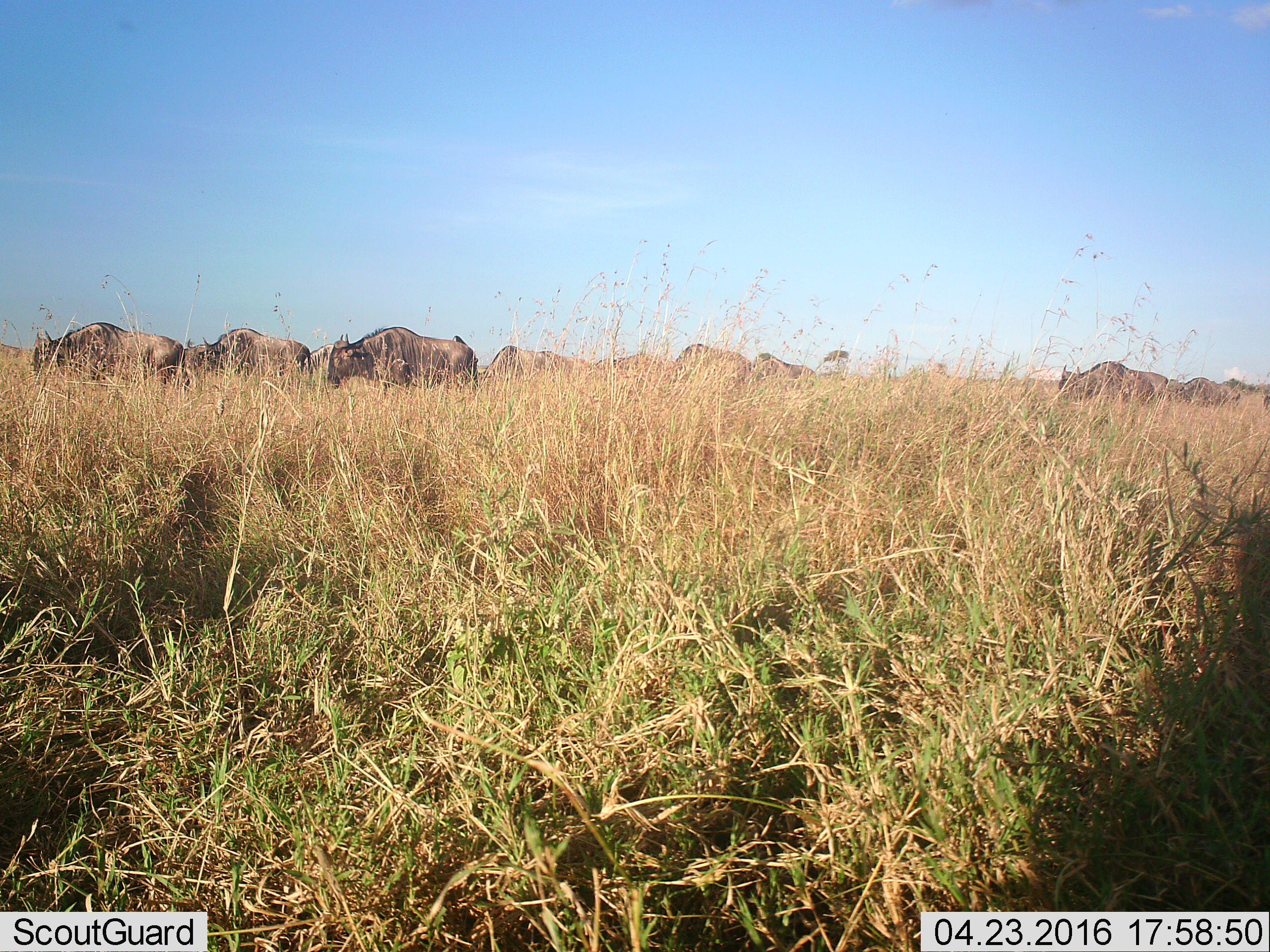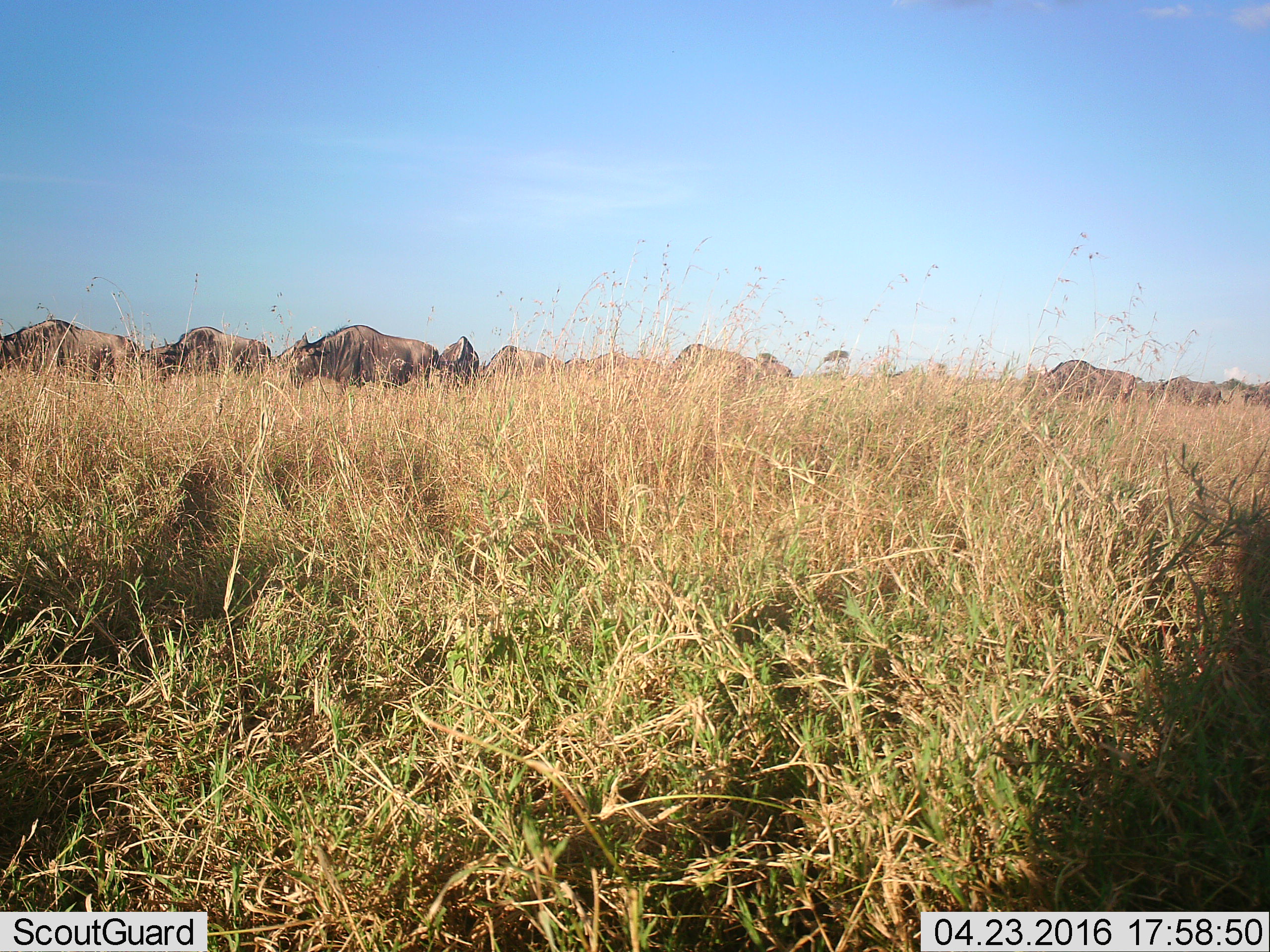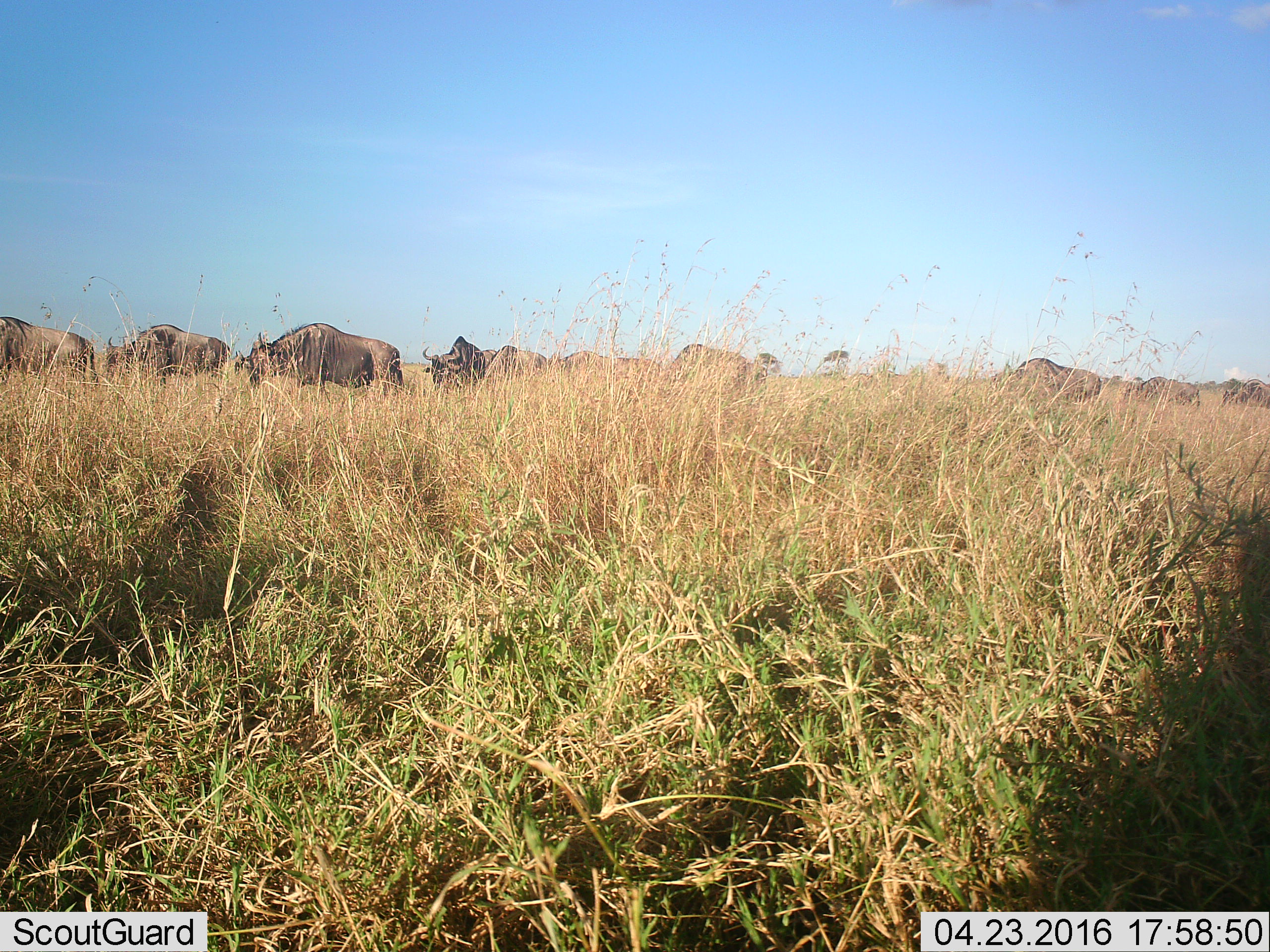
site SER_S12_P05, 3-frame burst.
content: unidentified animal